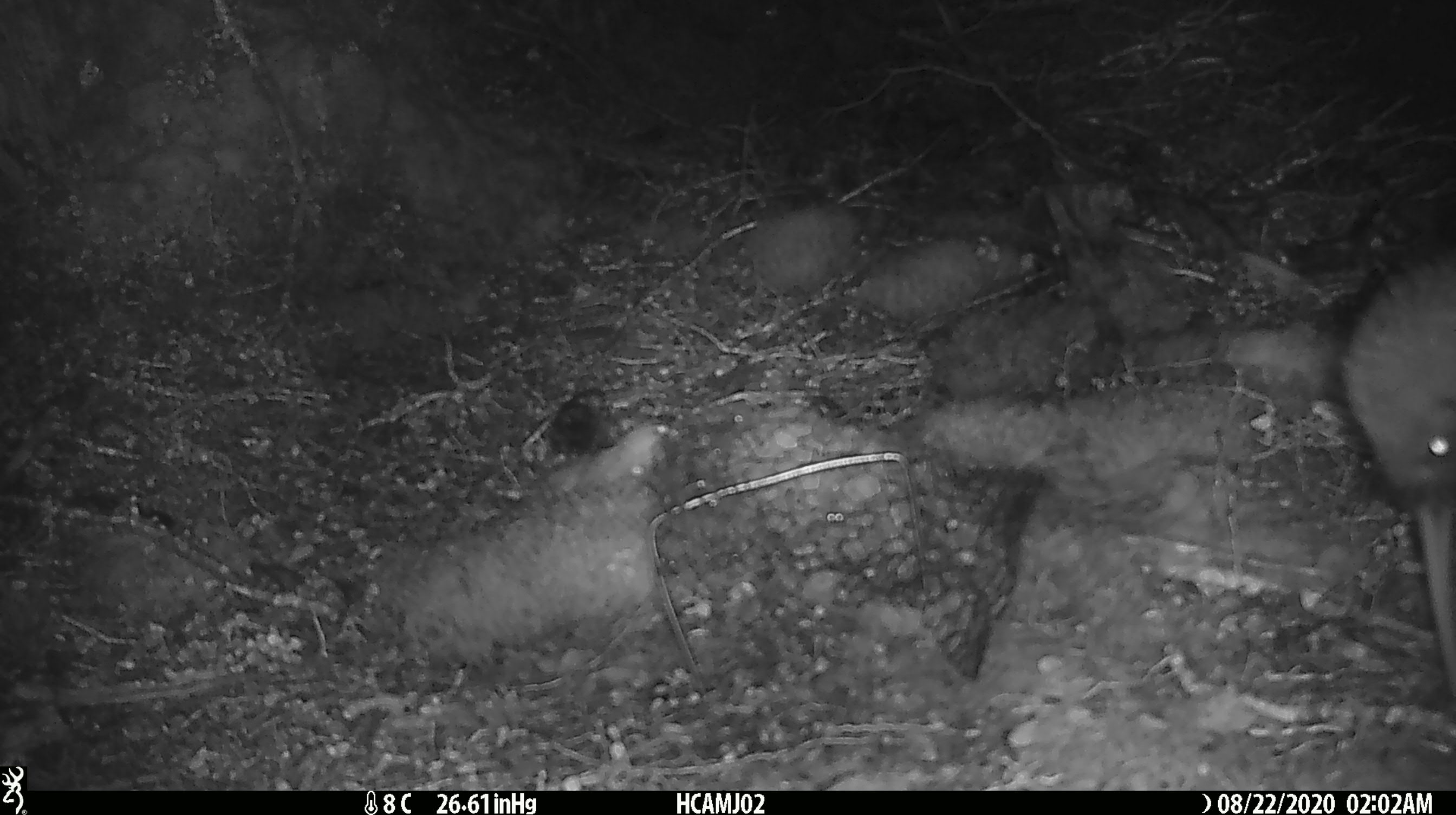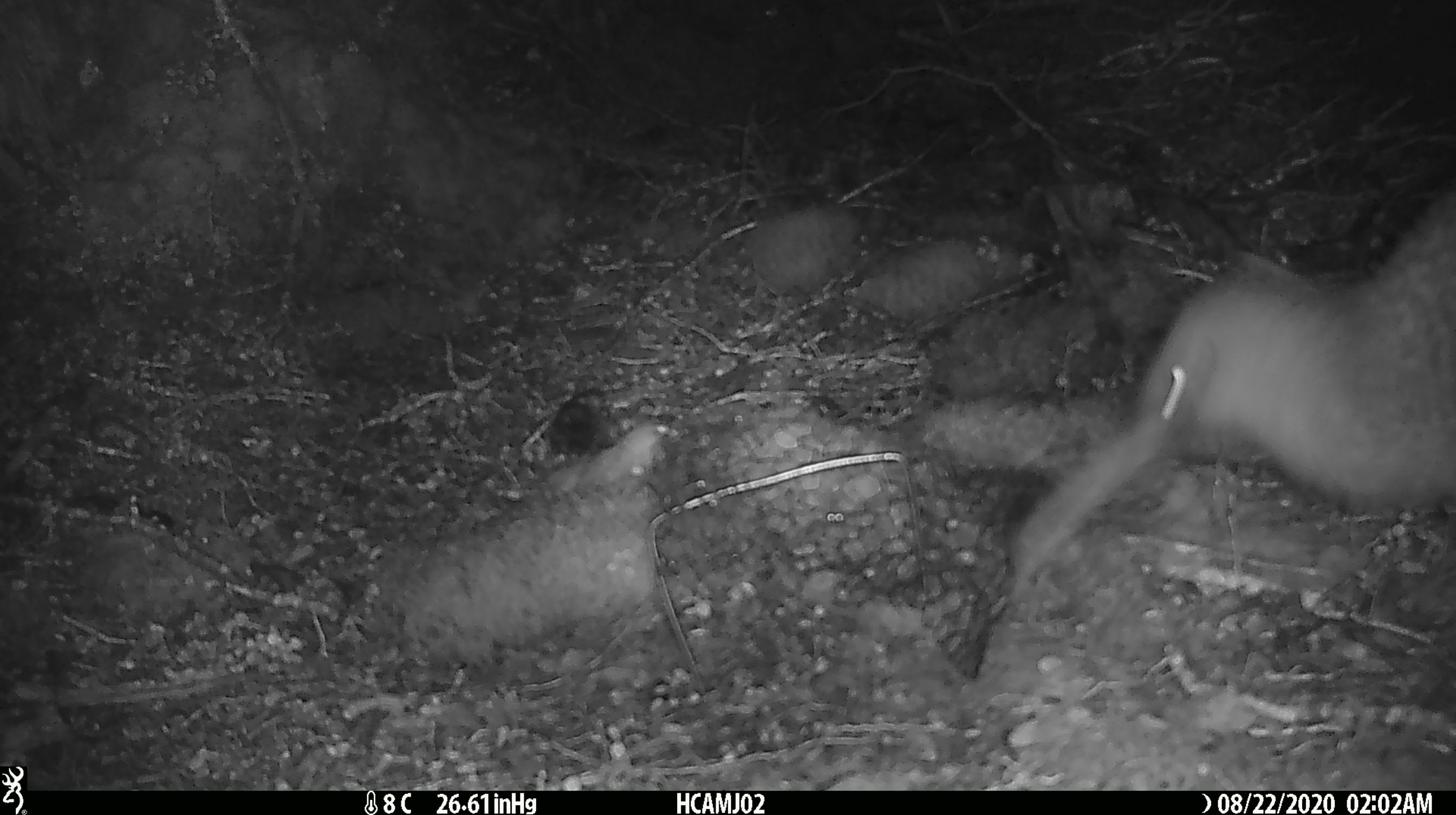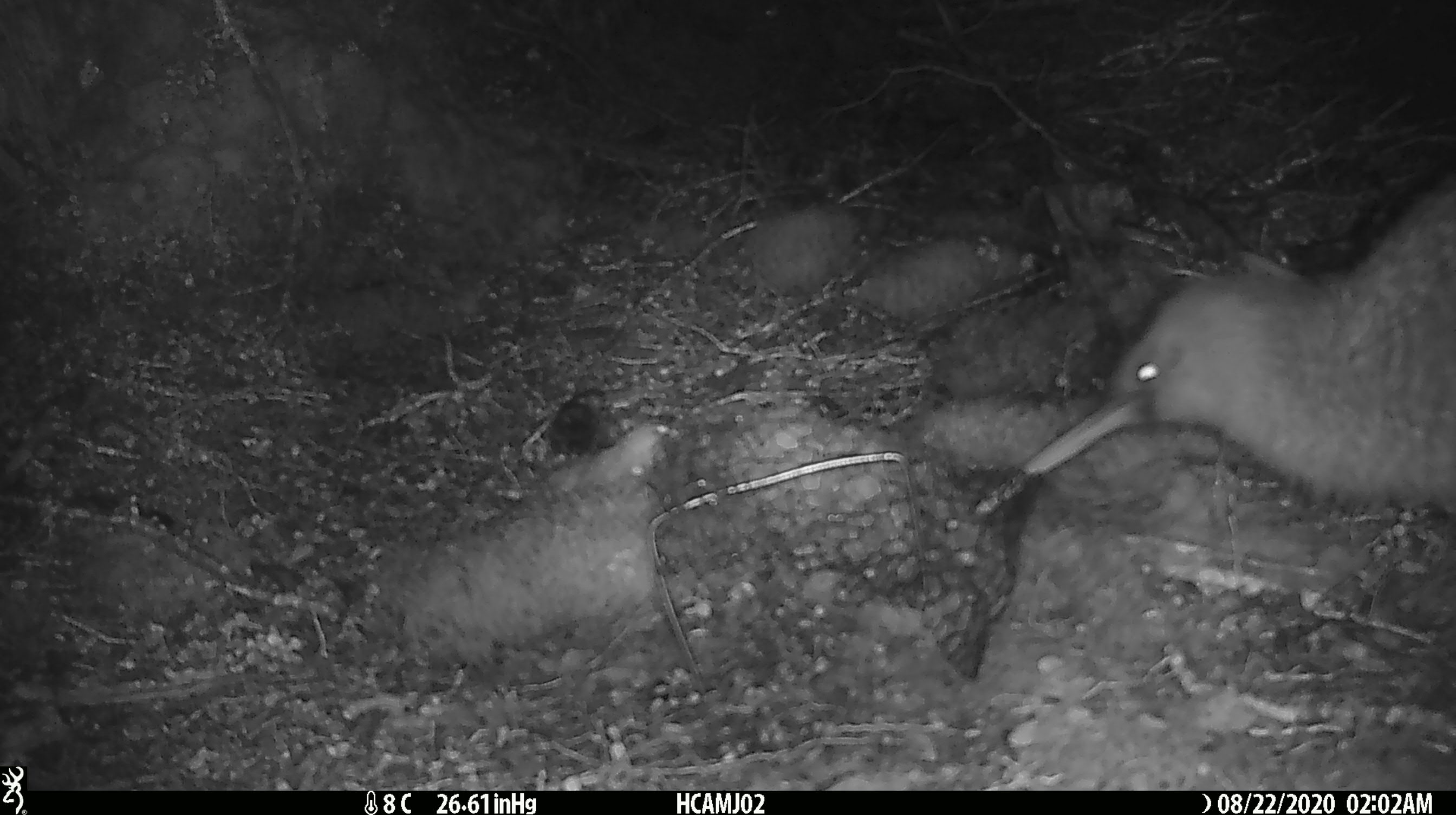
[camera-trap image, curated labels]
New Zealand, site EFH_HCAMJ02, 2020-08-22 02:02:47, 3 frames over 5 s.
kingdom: Animalia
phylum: Chordata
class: Aves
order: Apterygiformes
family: Apterygidae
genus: Apteryx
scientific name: Apteryx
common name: kiwi